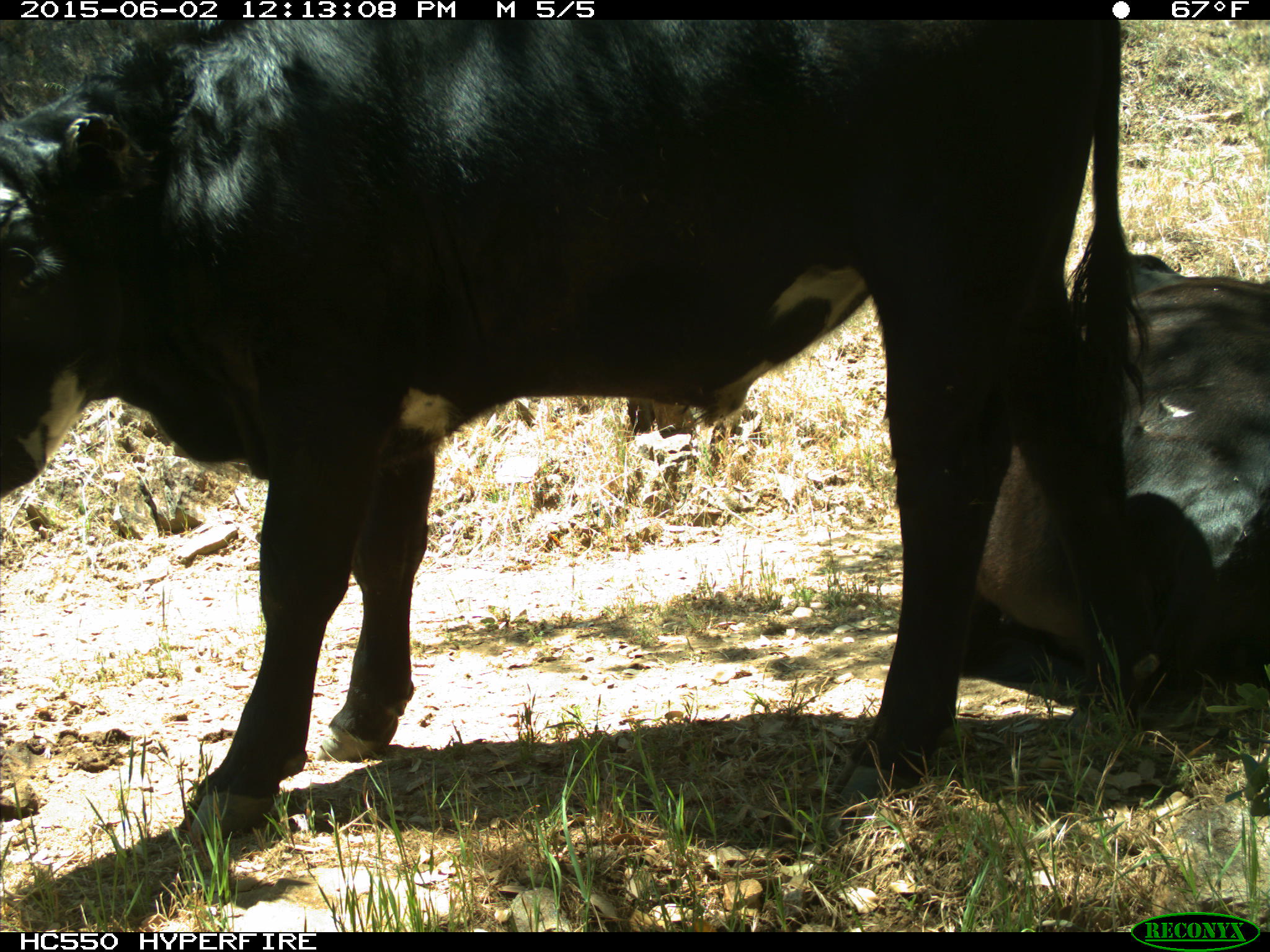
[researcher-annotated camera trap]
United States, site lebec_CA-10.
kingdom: Animalia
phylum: Chordata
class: Mammalia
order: Artiodactyla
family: Bovidae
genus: Bos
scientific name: Bos taurus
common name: domestic cow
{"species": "Bos taurus (domestic cow)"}